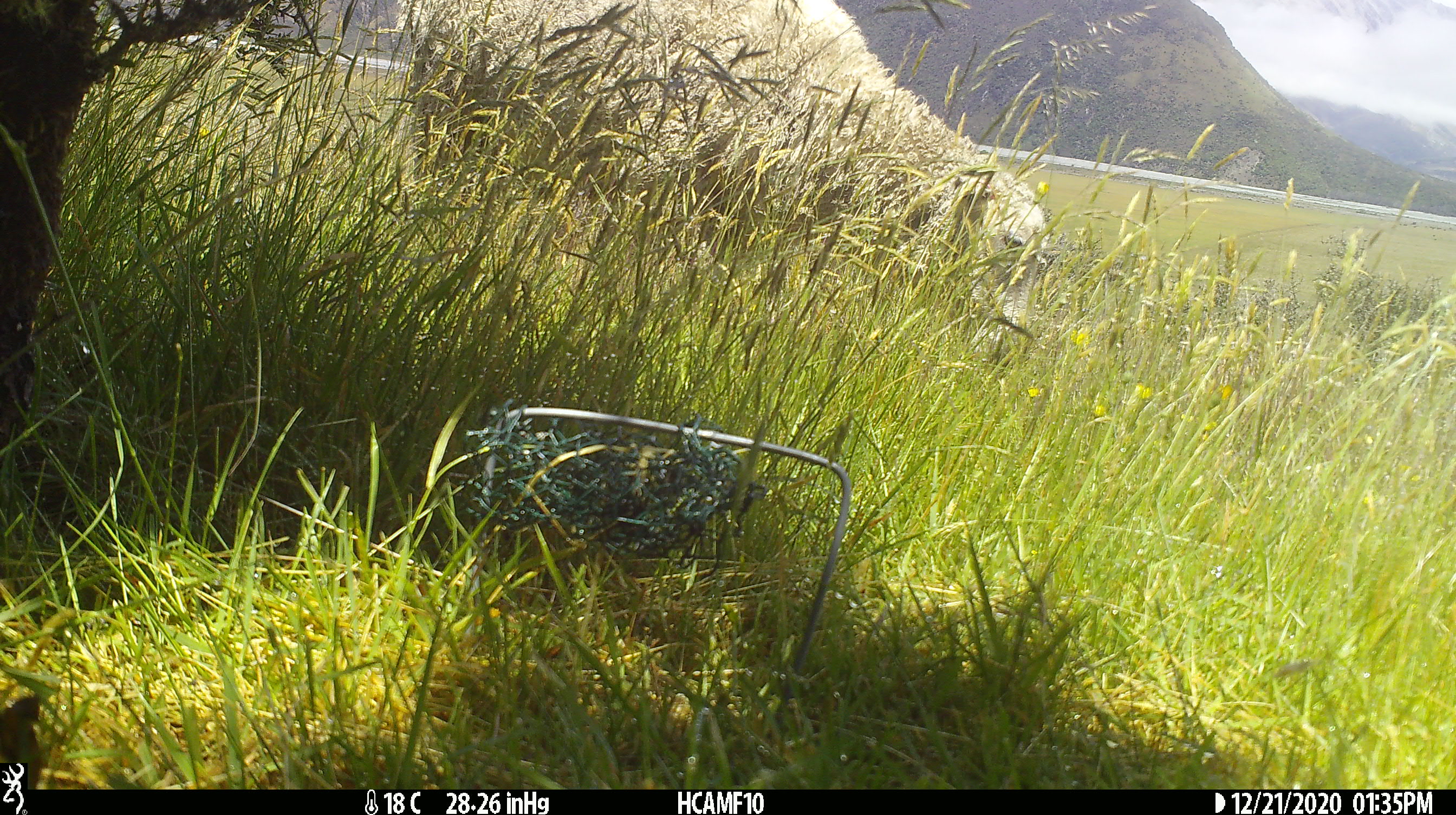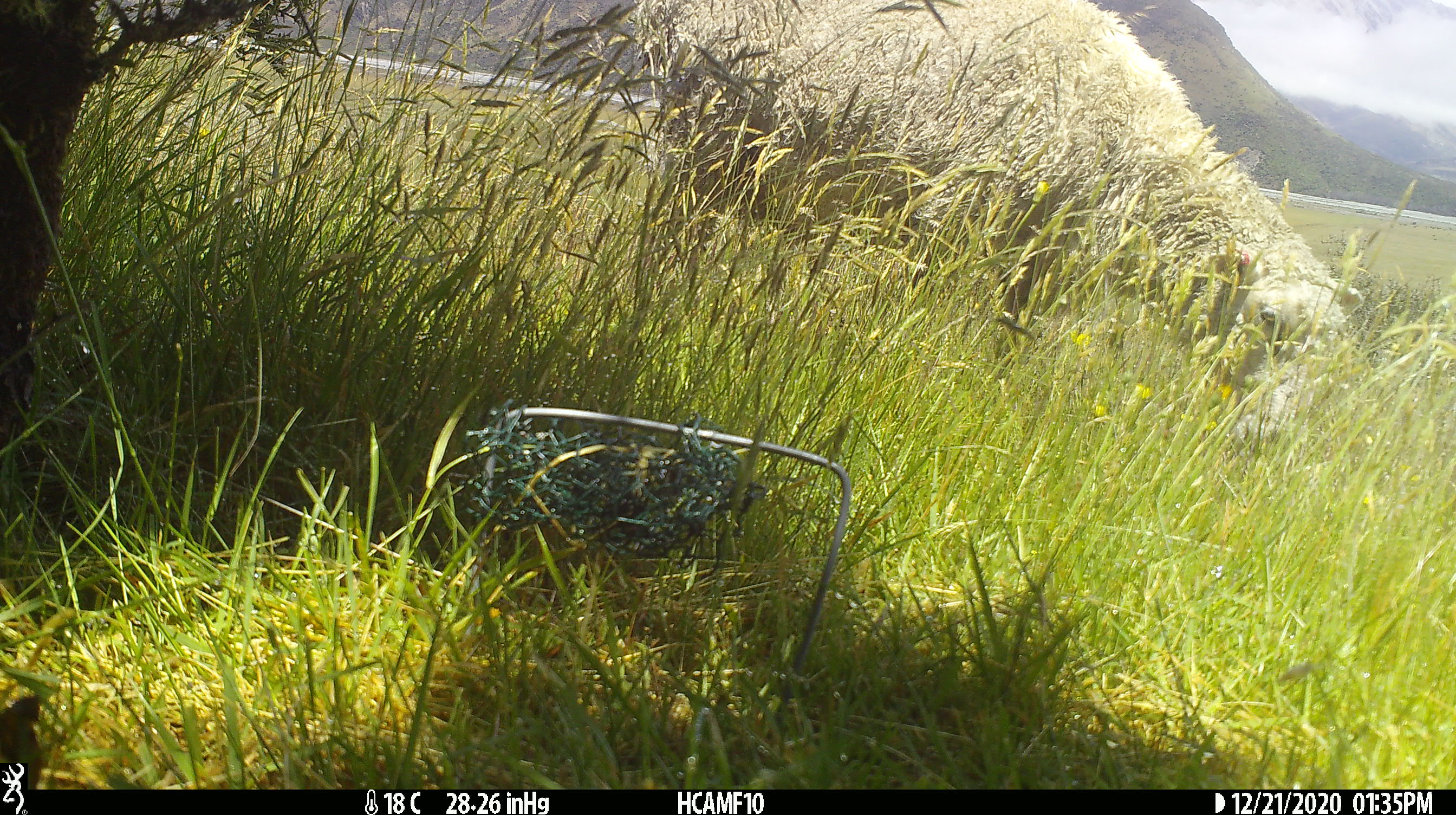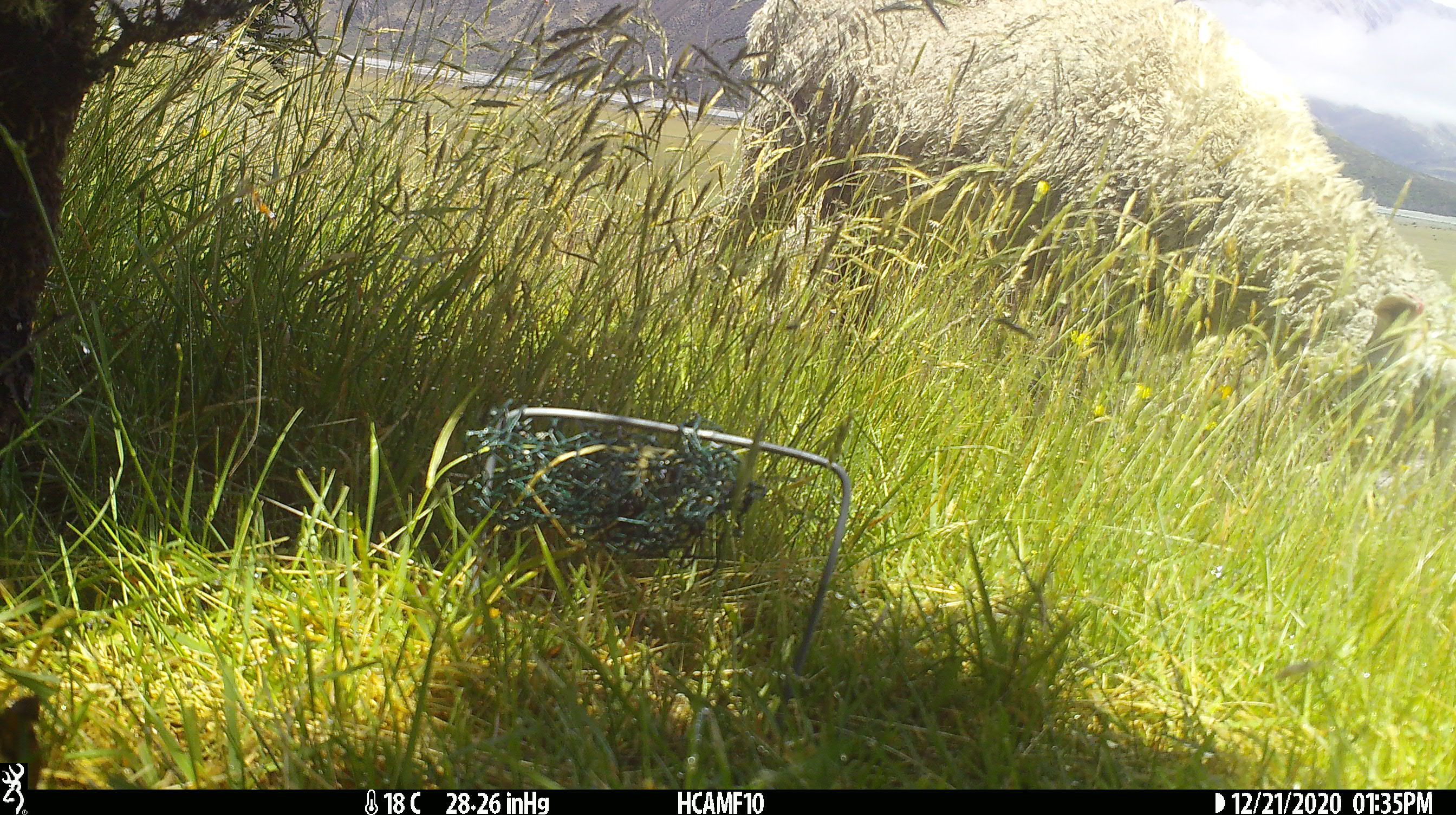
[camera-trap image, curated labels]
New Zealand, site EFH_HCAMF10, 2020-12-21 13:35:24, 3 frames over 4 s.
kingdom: Animalia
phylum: Chordata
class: Mammalia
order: Artiodactyla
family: Bovidae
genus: Ovis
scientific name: Ovis aries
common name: domestic sheep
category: sheep